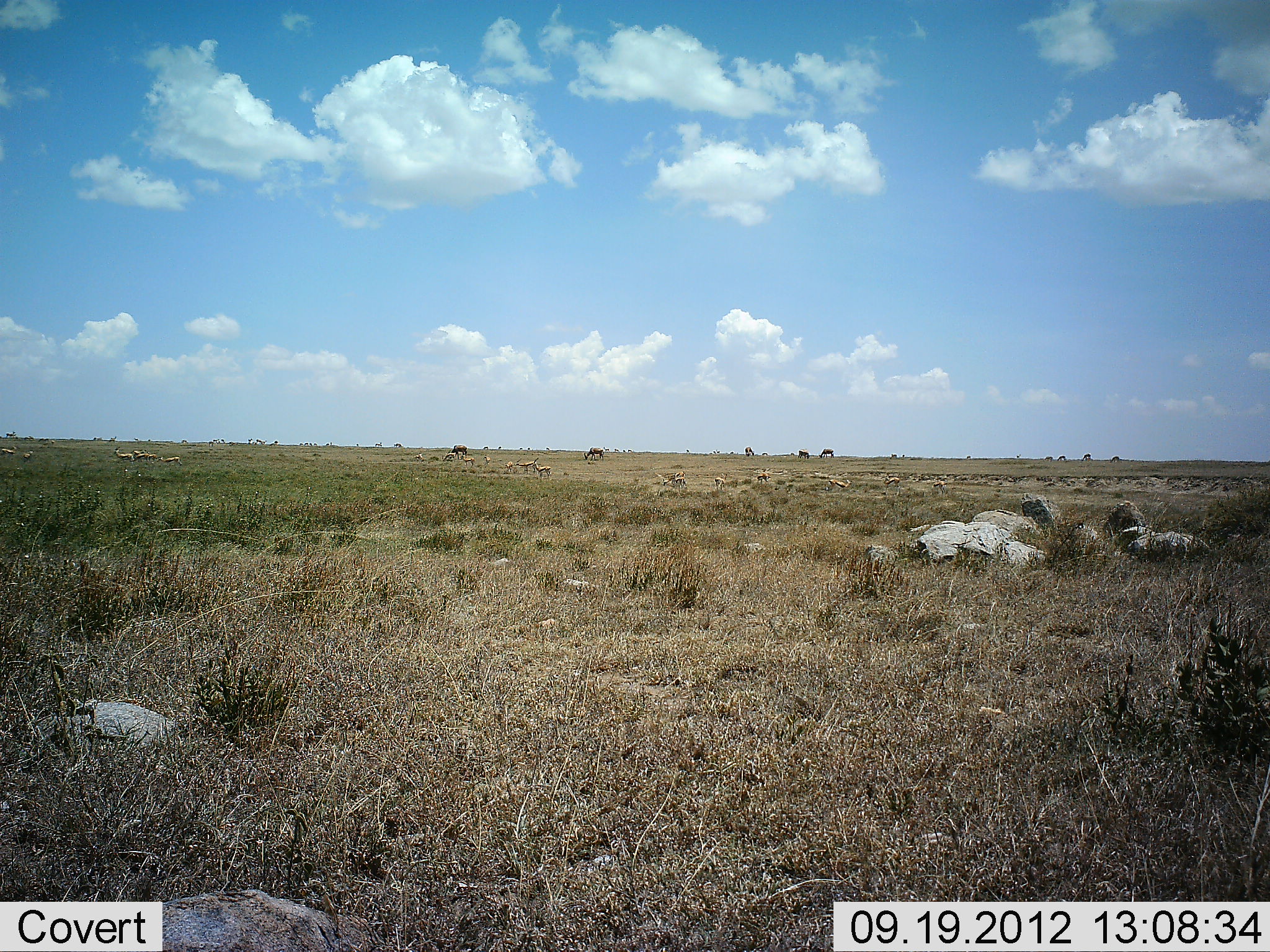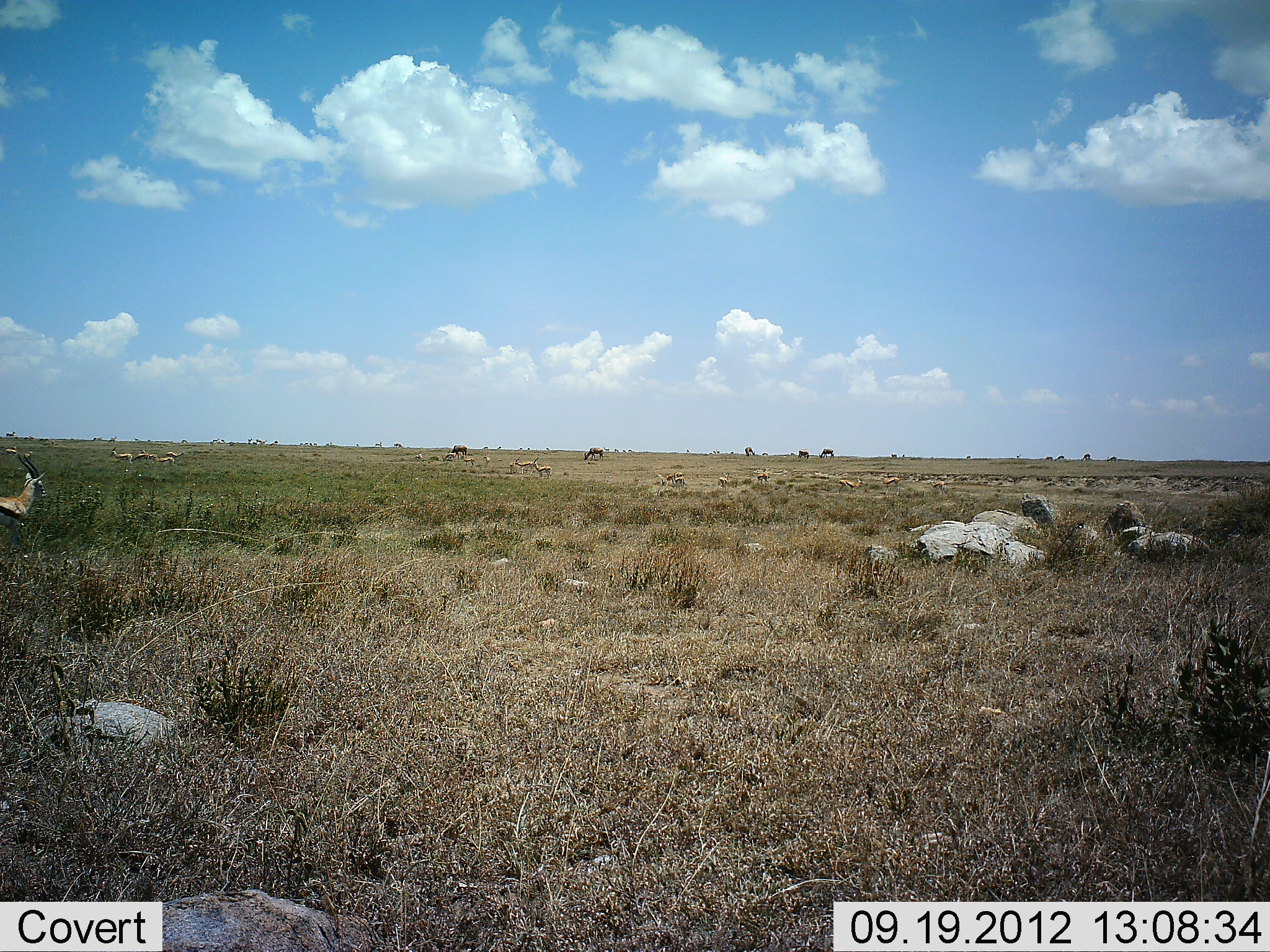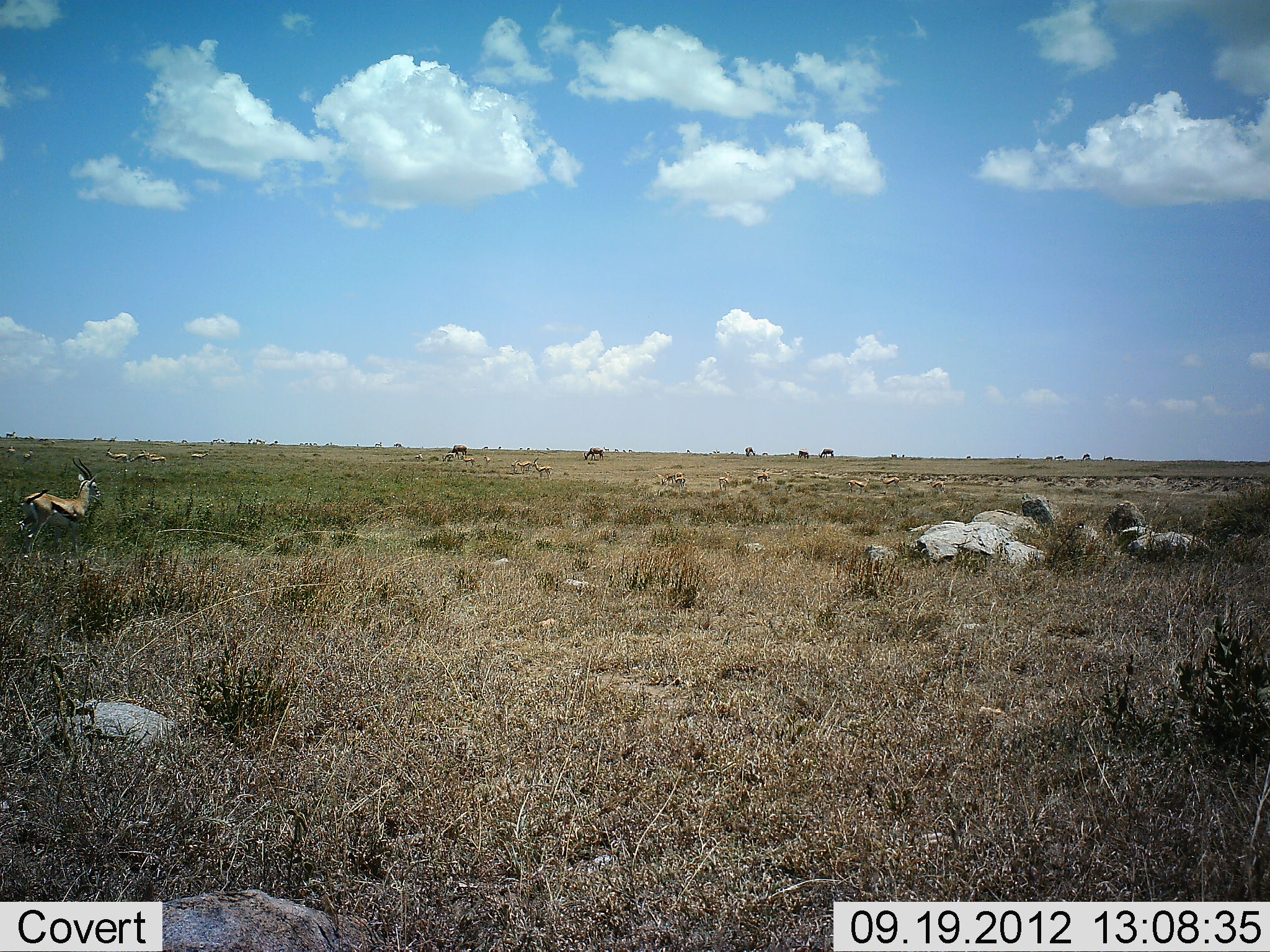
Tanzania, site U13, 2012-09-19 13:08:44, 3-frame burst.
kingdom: Animalia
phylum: Chordata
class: Mammalia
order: Artiodactyla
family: Bovidae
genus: Eudorcas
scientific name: Eudorcas thomsonii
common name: thomson's gazelle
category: gazellethomsons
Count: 11-50.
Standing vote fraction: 33%.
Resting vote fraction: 7%.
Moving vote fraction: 73%.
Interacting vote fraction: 0%.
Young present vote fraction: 0%.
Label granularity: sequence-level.